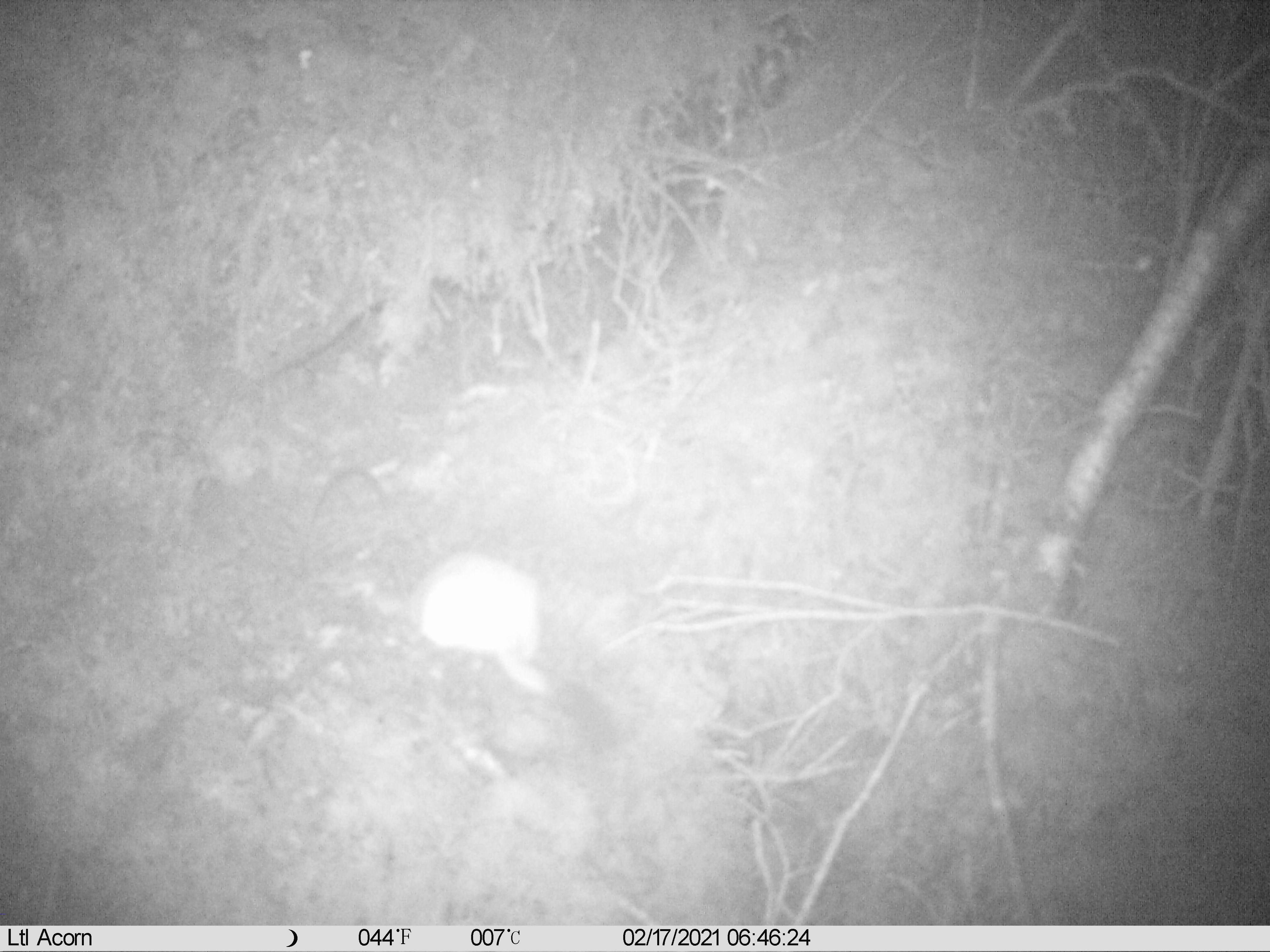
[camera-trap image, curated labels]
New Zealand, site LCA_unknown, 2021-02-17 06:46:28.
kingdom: Animalia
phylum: Chordata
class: Mammalia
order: Carnivora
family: Mustelidae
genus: Mustela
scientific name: Mustela erminea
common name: stoat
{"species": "stoat (Mustela erminea)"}